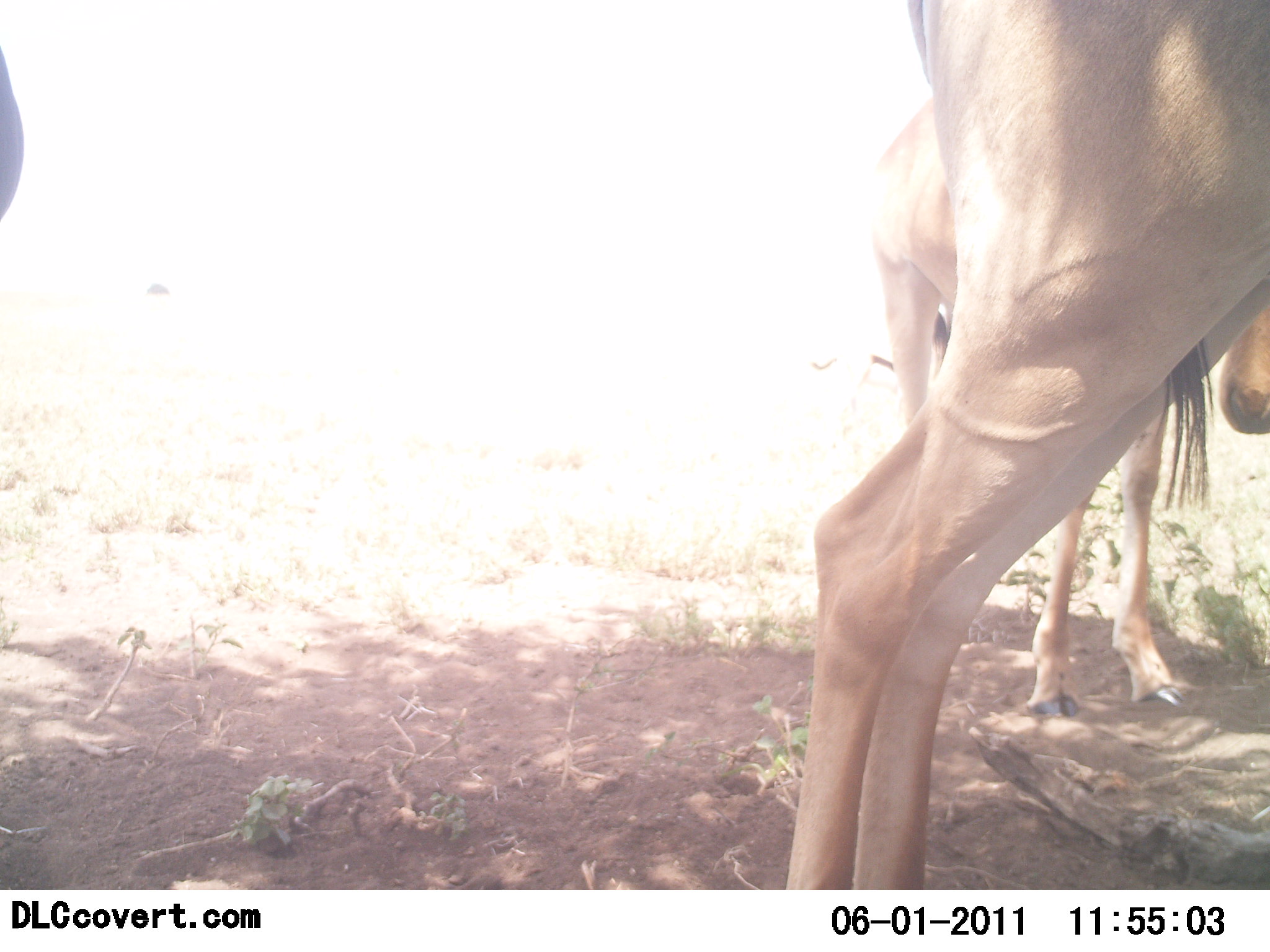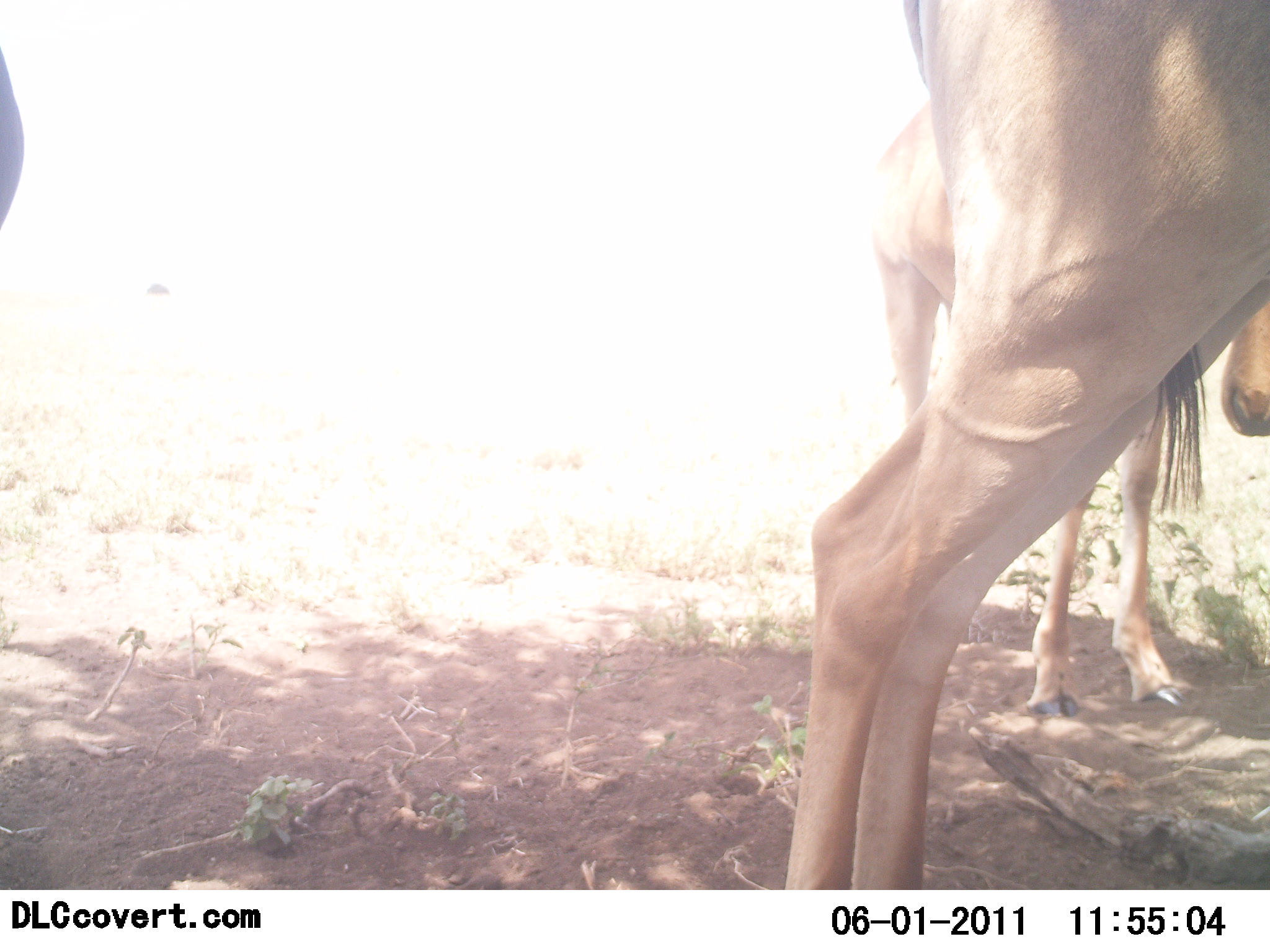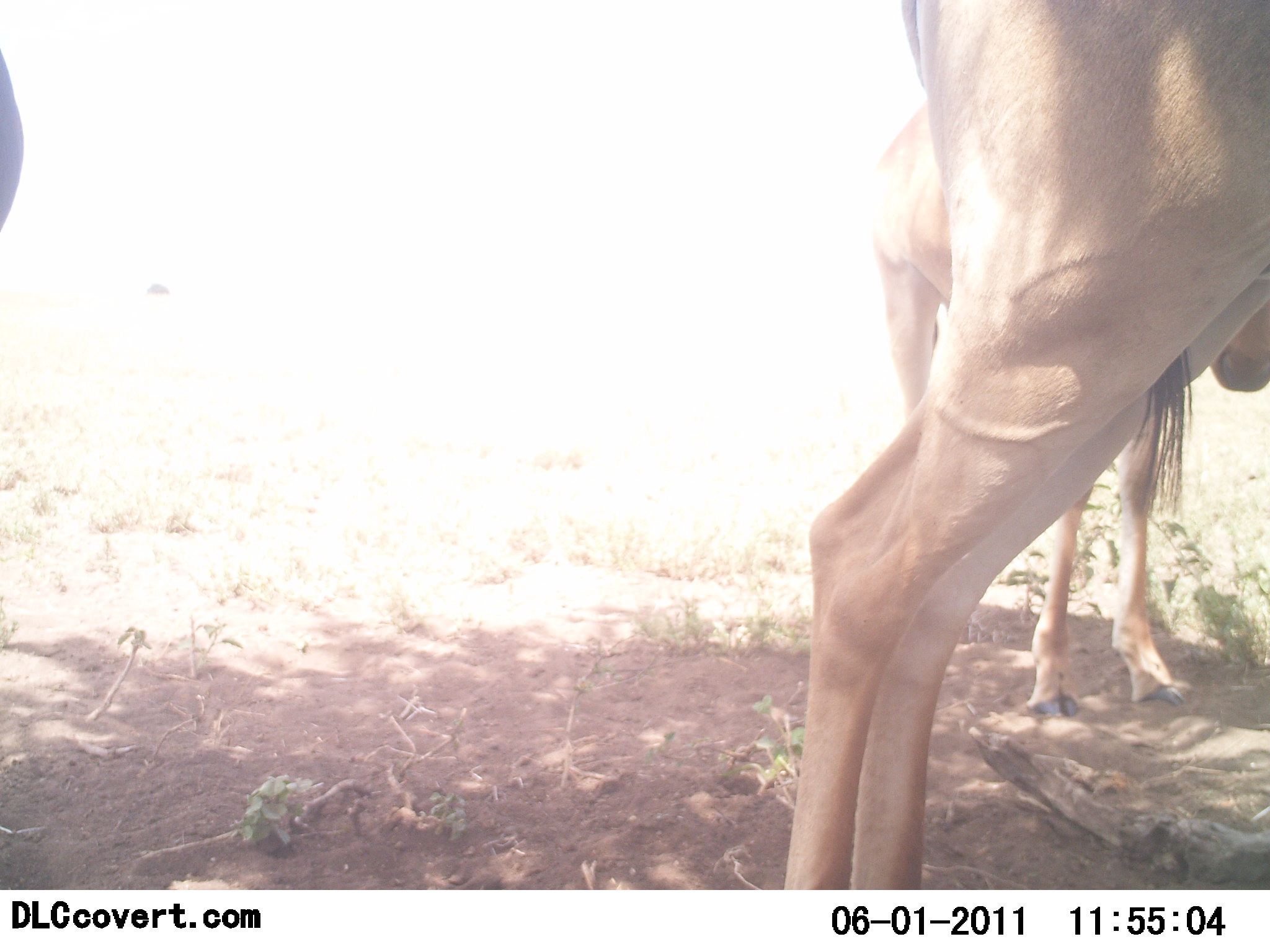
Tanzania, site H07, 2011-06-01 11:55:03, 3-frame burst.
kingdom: Animalia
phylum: Chordata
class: Mammalia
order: Artiodactyla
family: Bovidae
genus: Alcelaphus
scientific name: Alcelaphus buselaphus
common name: hartebeest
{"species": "hartebeest (Alcelaphus buselaphus)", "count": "3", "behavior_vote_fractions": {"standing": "92%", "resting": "0%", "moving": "0%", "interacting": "8%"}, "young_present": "17%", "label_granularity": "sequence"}